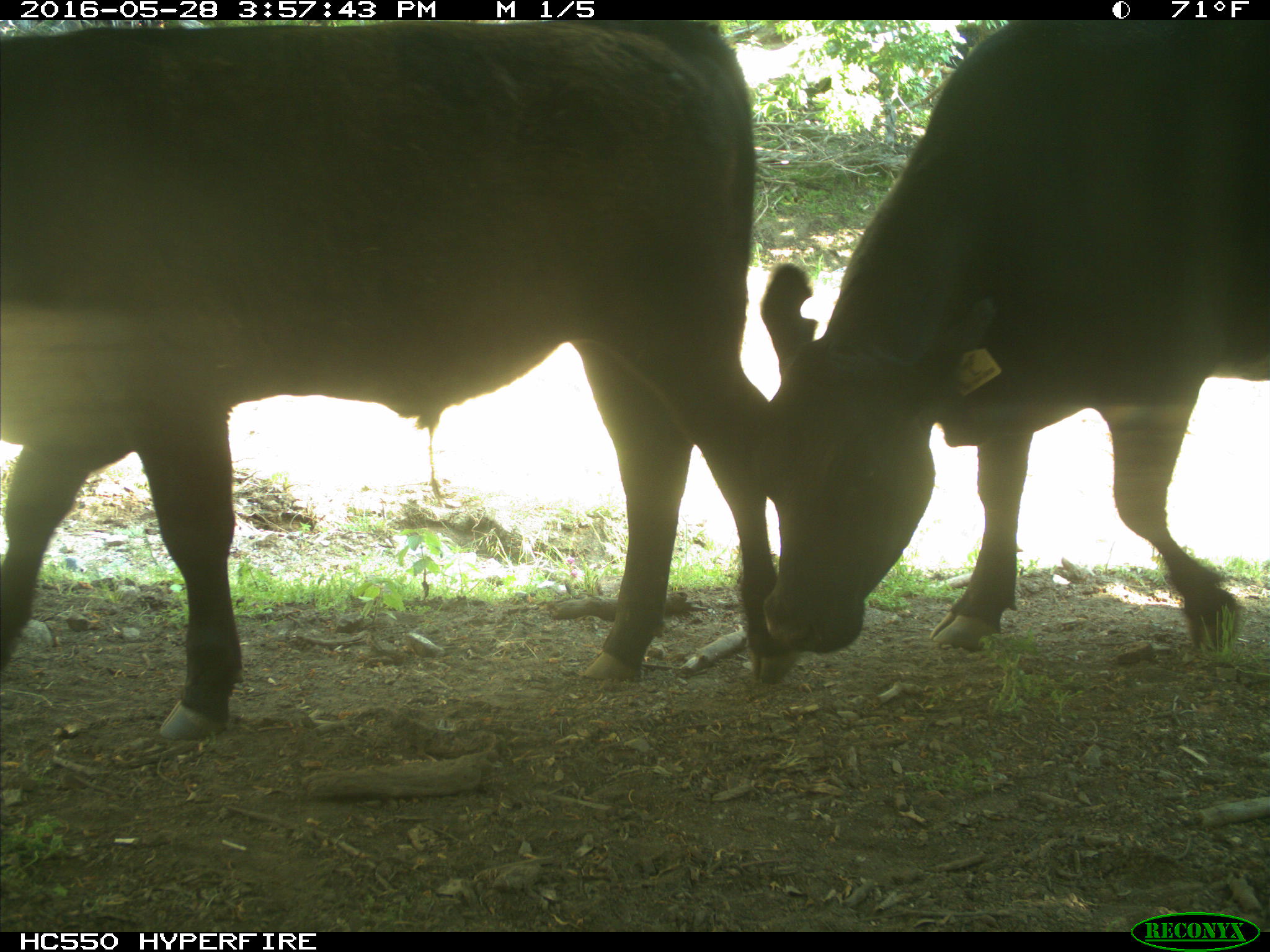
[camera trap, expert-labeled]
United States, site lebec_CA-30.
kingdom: Animalia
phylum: Chordata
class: Mammalia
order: Artiodactyla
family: Bovidae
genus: Bos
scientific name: Bos taurus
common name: domestic cow